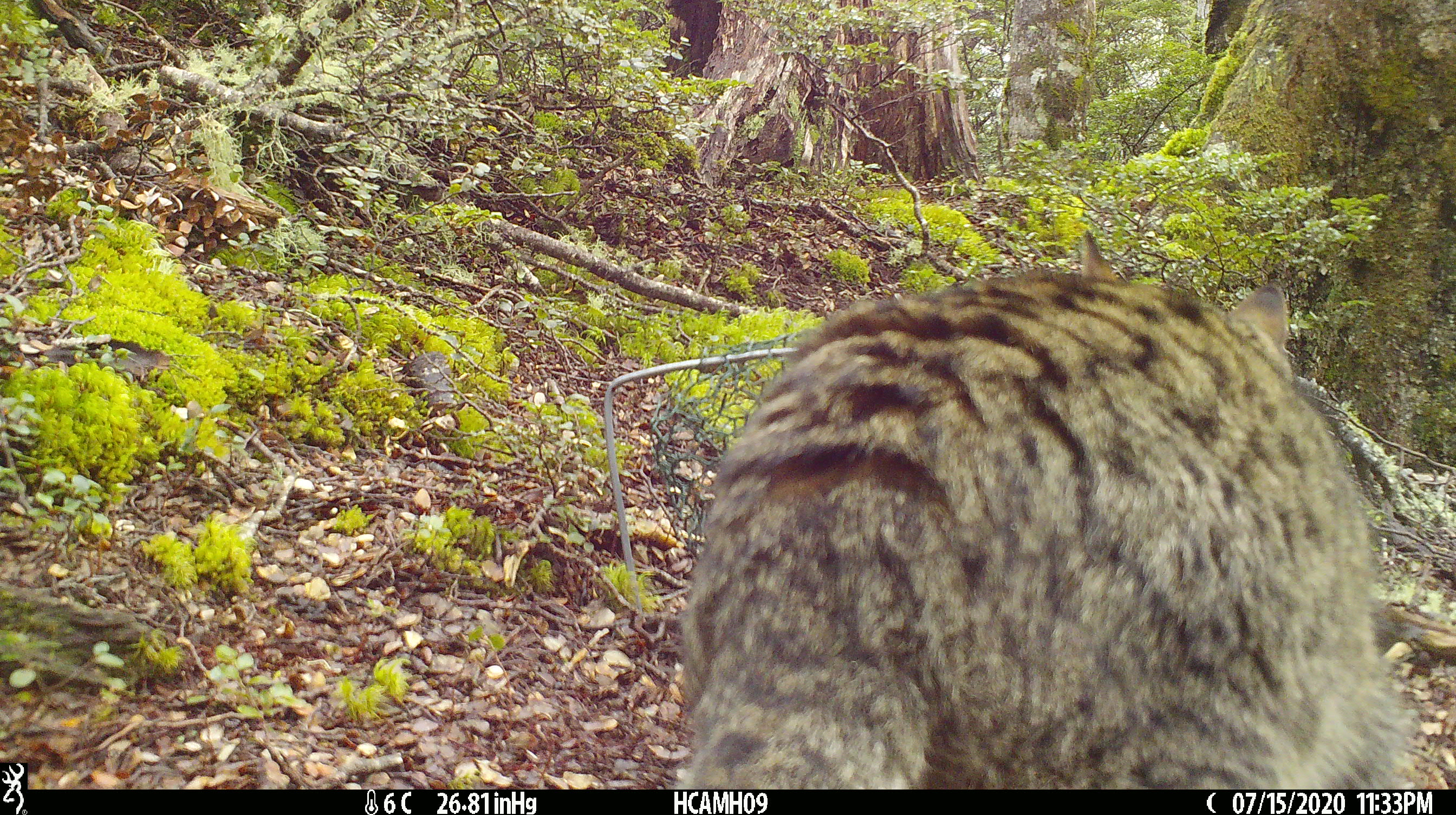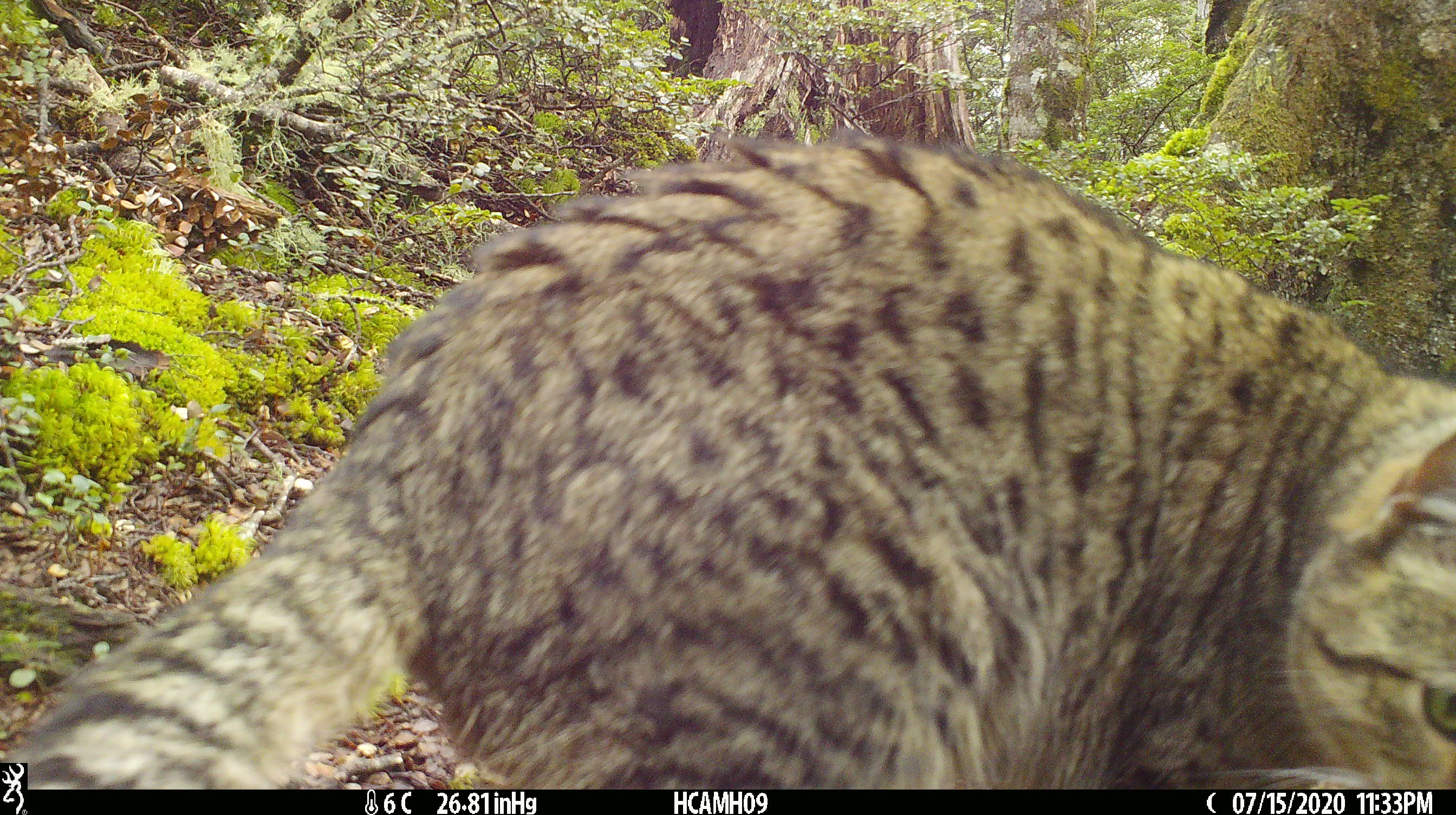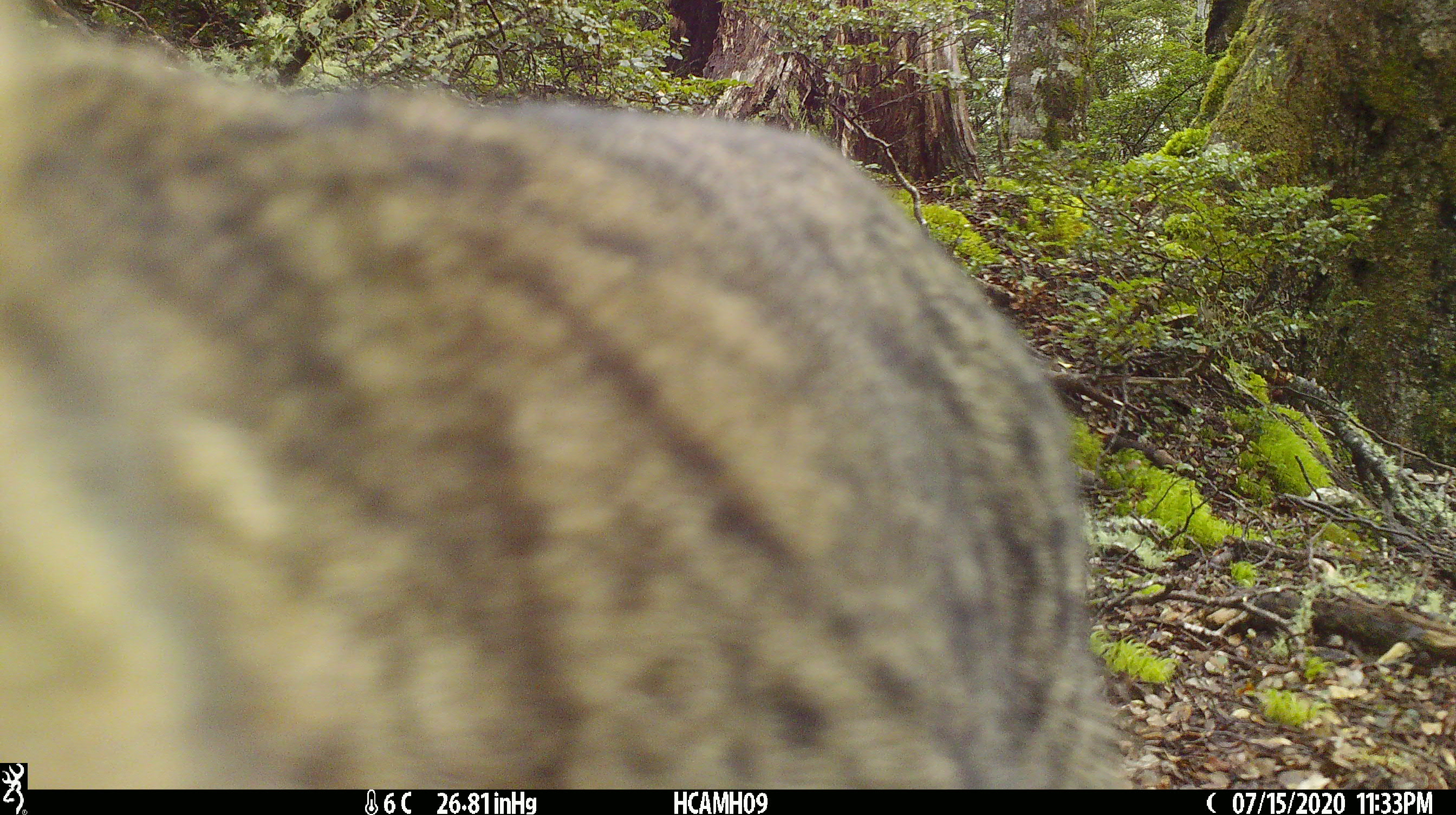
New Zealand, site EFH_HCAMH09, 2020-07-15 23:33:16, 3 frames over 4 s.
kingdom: Animalia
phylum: Chordata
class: Mammalia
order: Carnivora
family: Felidae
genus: Felis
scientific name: Felis catus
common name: domestic cat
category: cat